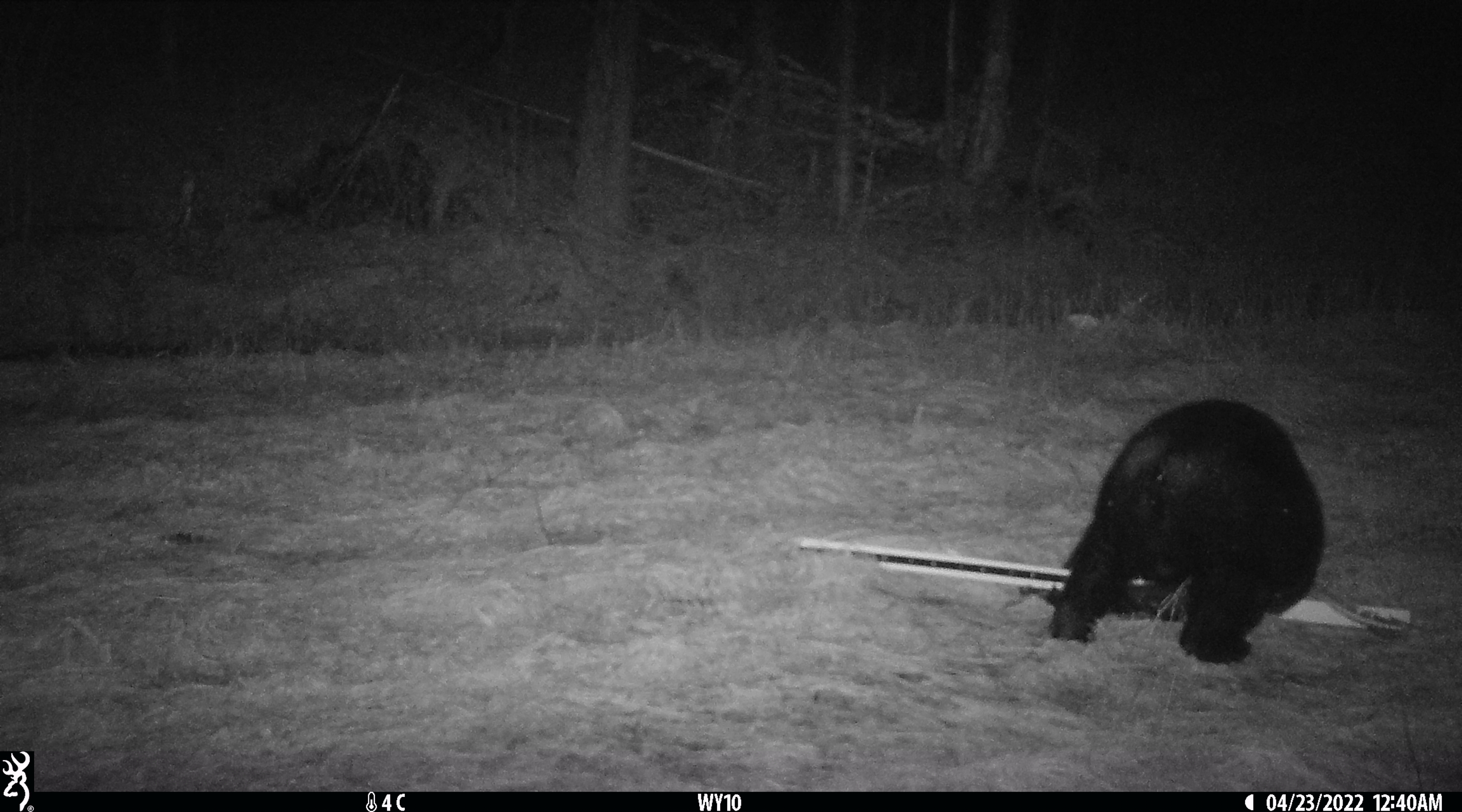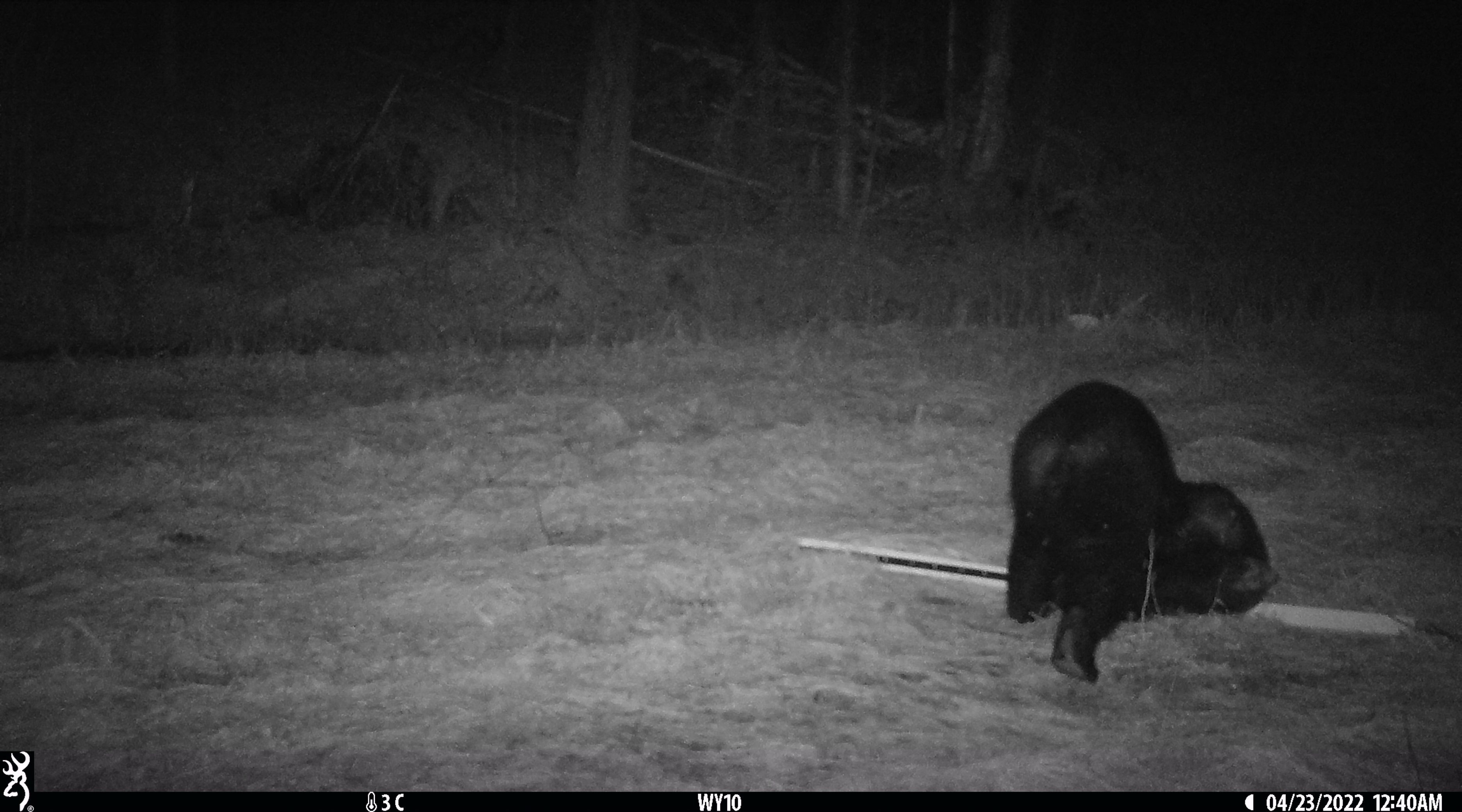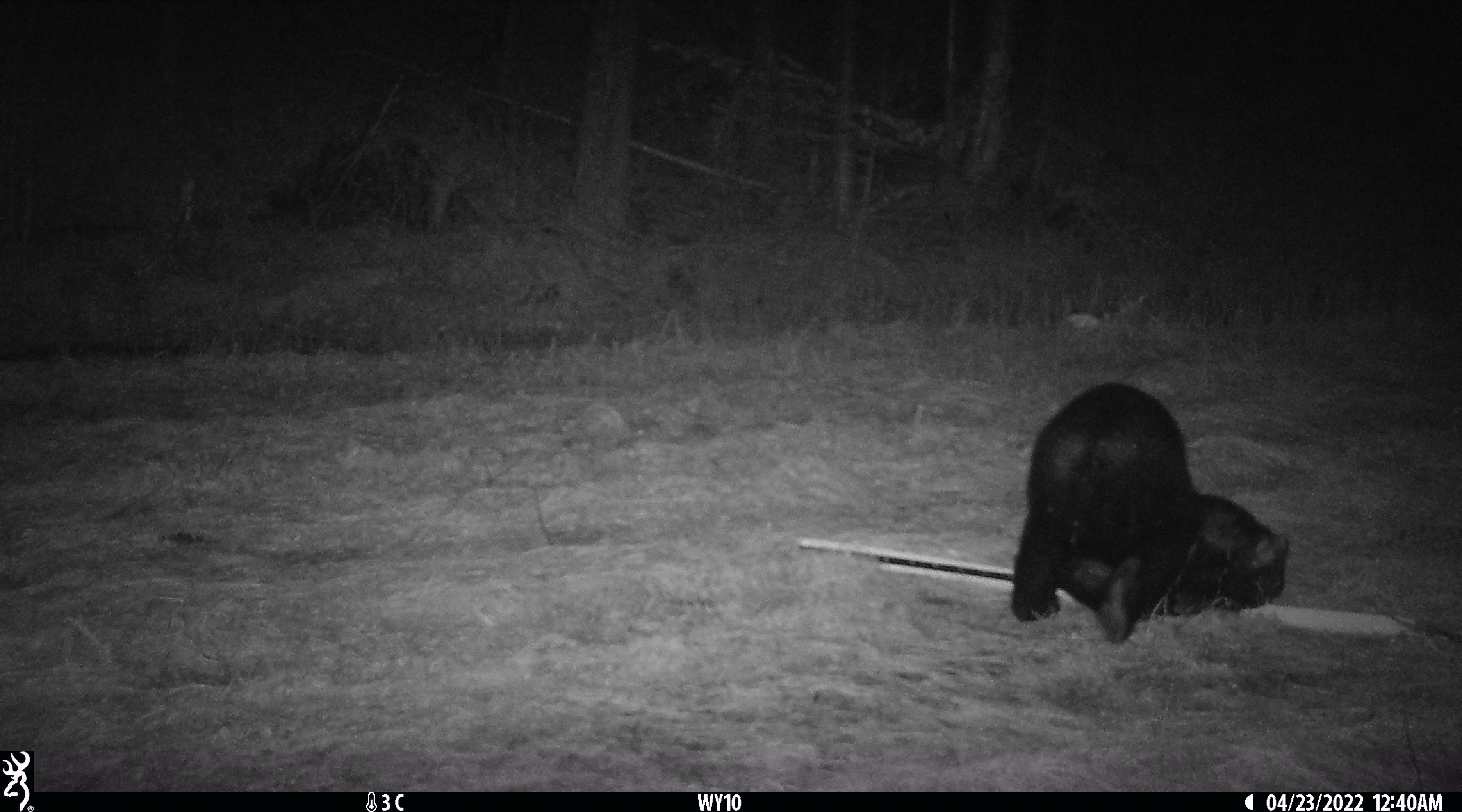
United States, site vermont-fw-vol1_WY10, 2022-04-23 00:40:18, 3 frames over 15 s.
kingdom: Animalia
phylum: Chordata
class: Mammalia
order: Carnivora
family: Ursidae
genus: Ursus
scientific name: Ursus americanus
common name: black bear